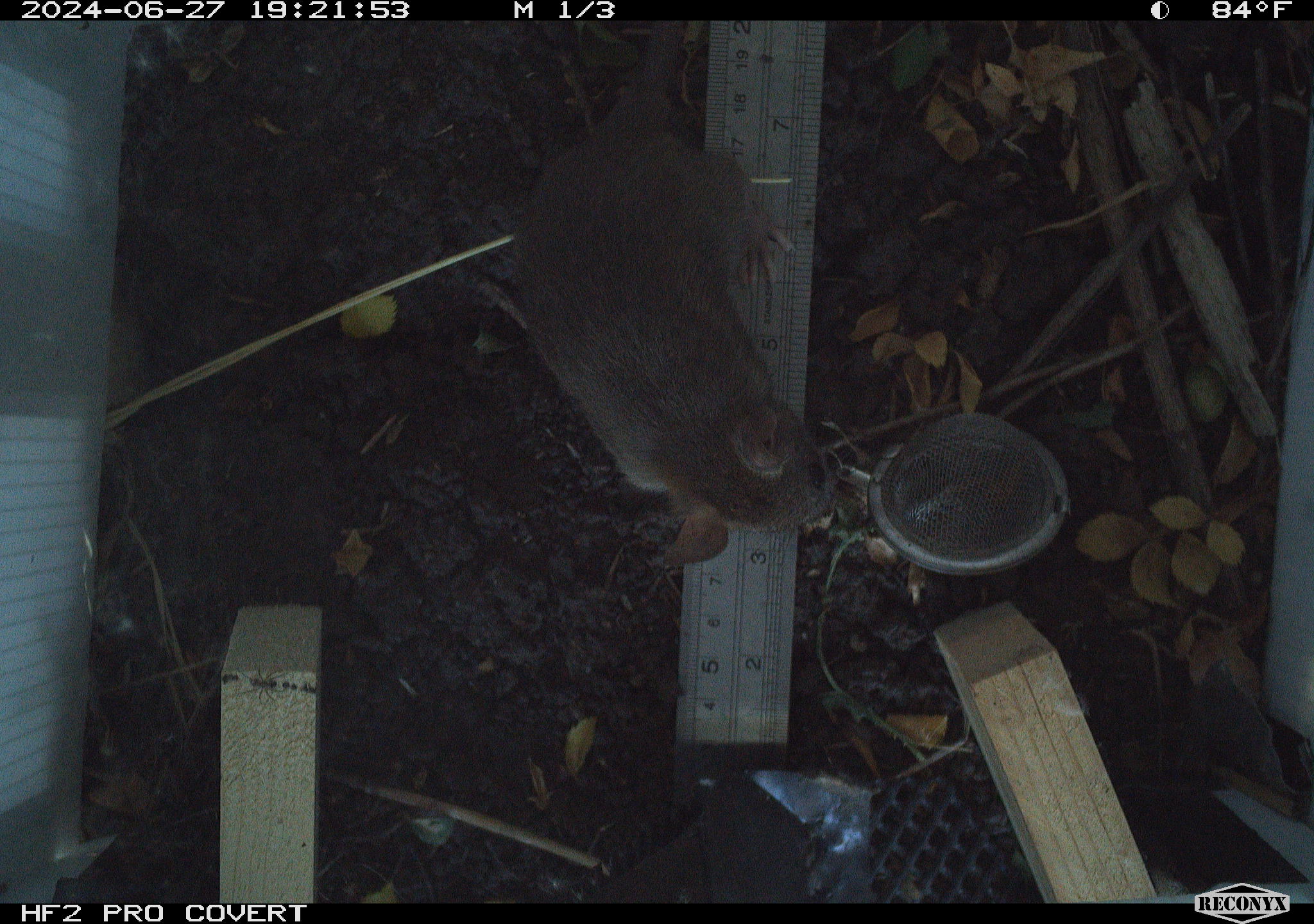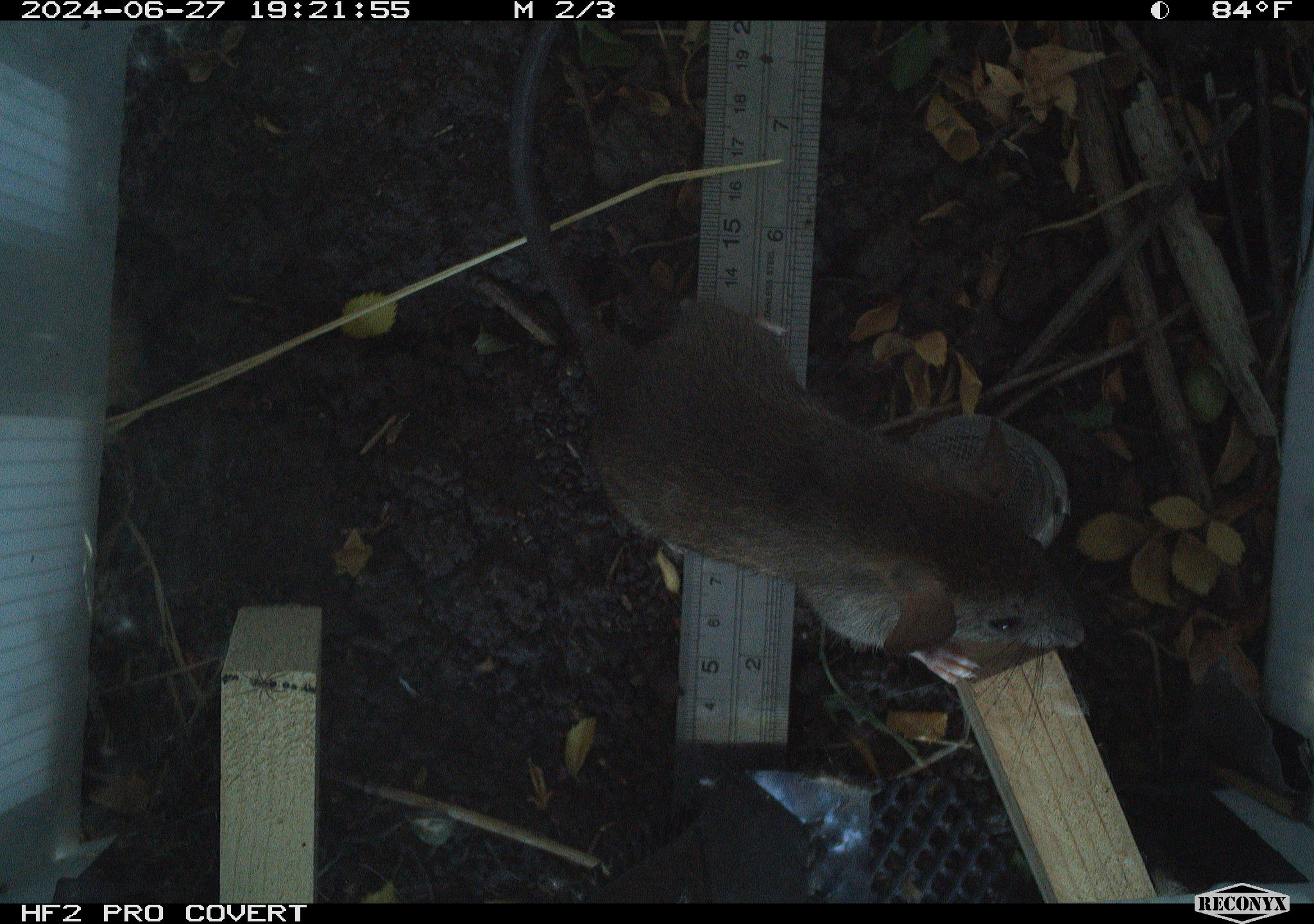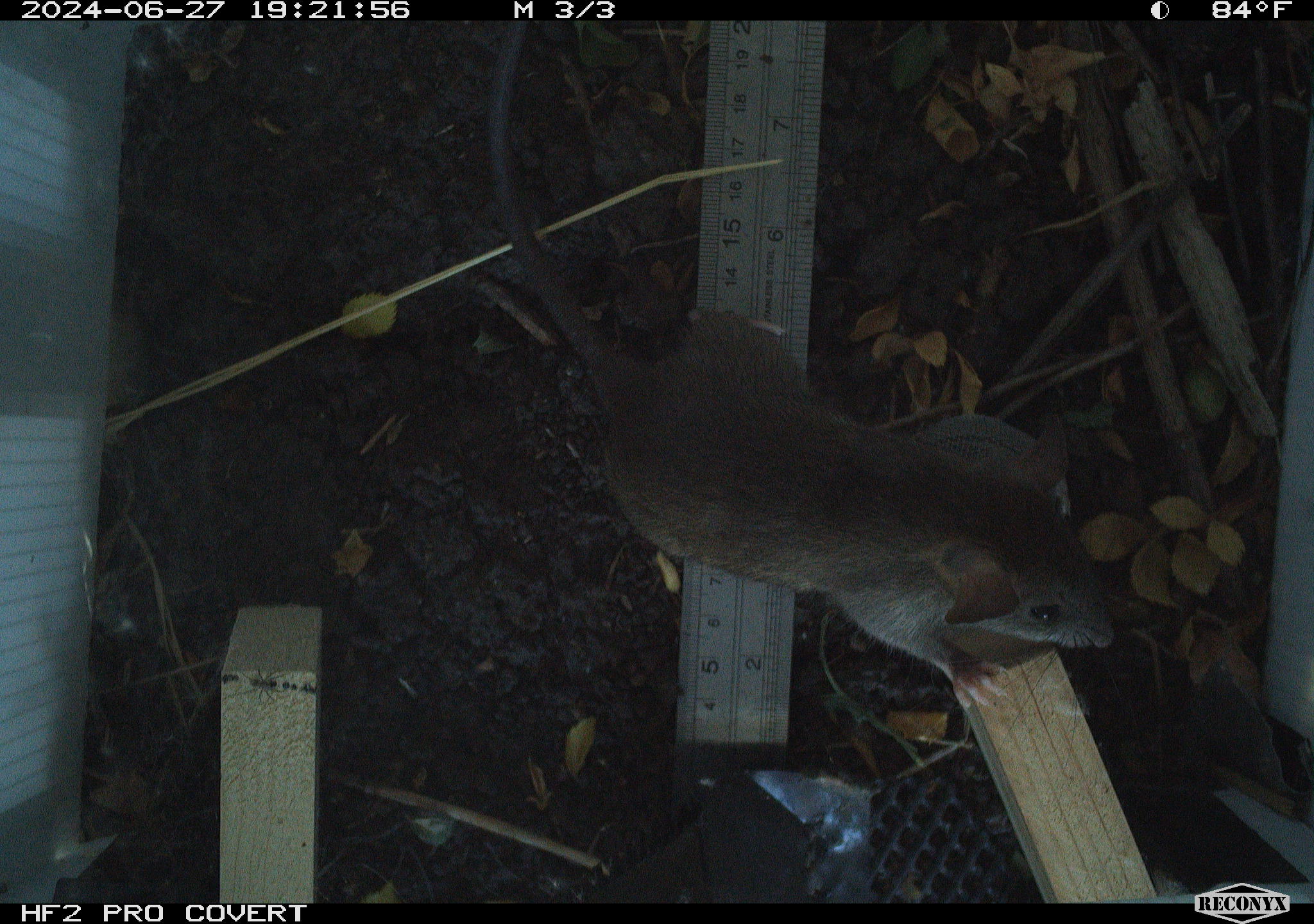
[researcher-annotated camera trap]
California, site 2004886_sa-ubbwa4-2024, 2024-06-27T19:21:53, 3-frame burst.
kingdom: Animalia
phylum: Chordata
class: Mammalia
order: Rodentia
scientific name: Rodentia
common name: woodrat or rat or mouse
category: woodrat or rat or mouse species